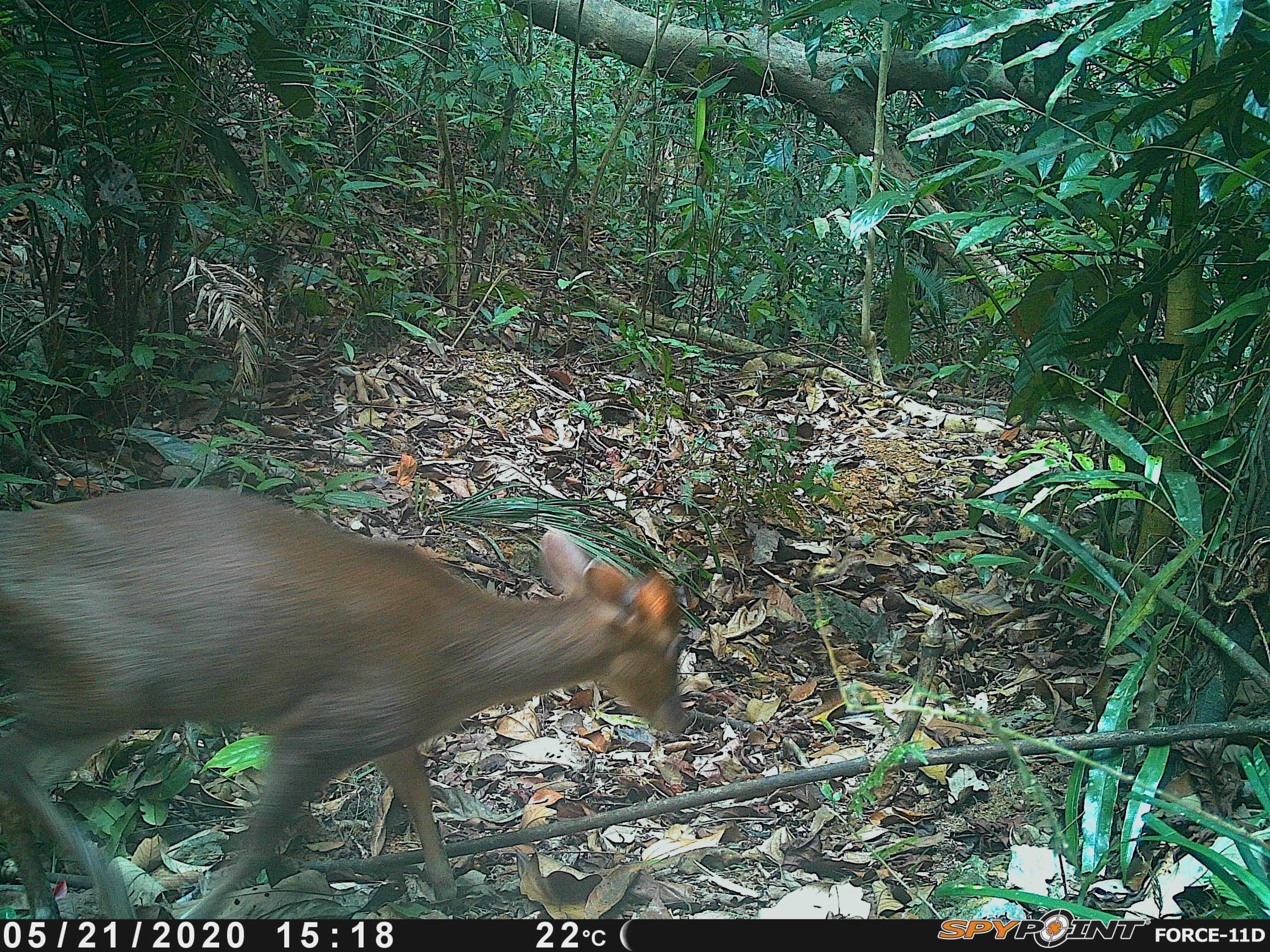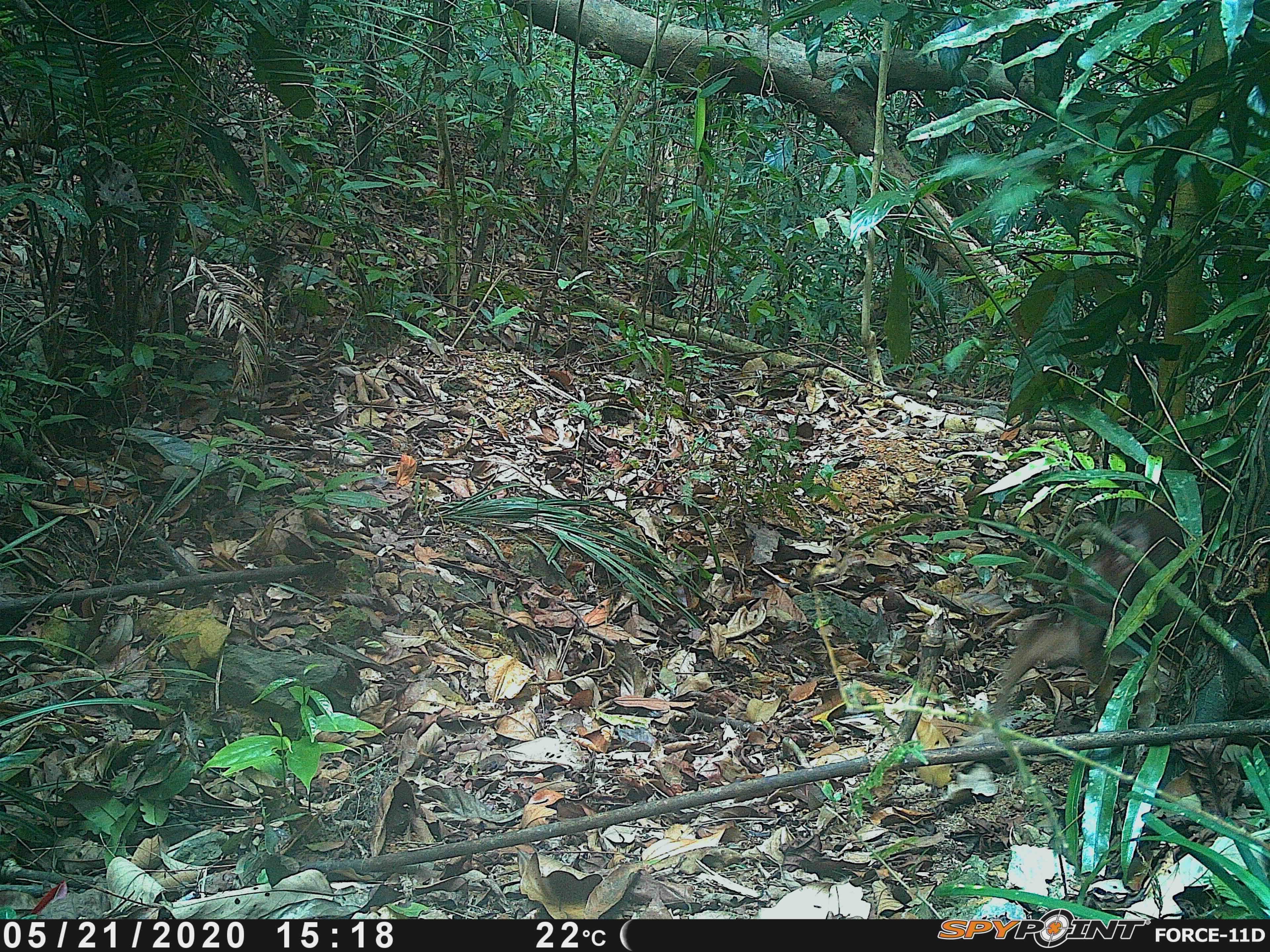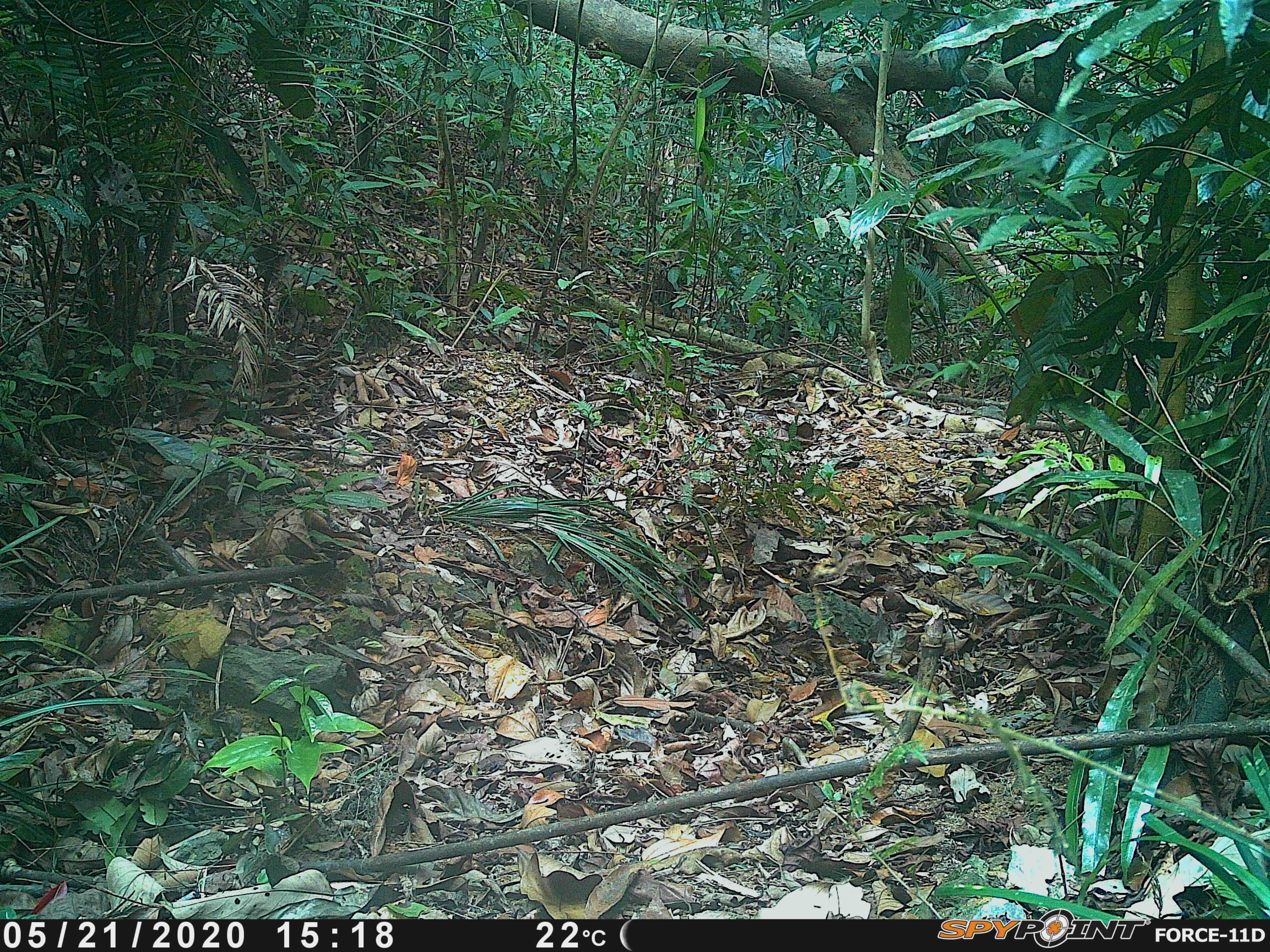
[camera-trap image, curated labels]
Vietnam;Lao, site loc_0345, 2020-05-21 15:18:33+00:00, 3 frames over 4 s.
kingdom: Animalia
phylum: Chordata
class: Mammalia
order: Artiodactyla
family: Cervidae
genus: Muntiacus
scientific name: Muntiacus rooseveltorum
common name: roosevelt's muntjac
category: roosevelts muntjac group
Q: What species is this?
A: Roosevelts muntjac group (roosevelt's muntjac) (Muntiacus rooseveltorum).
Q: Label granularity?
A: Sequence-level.